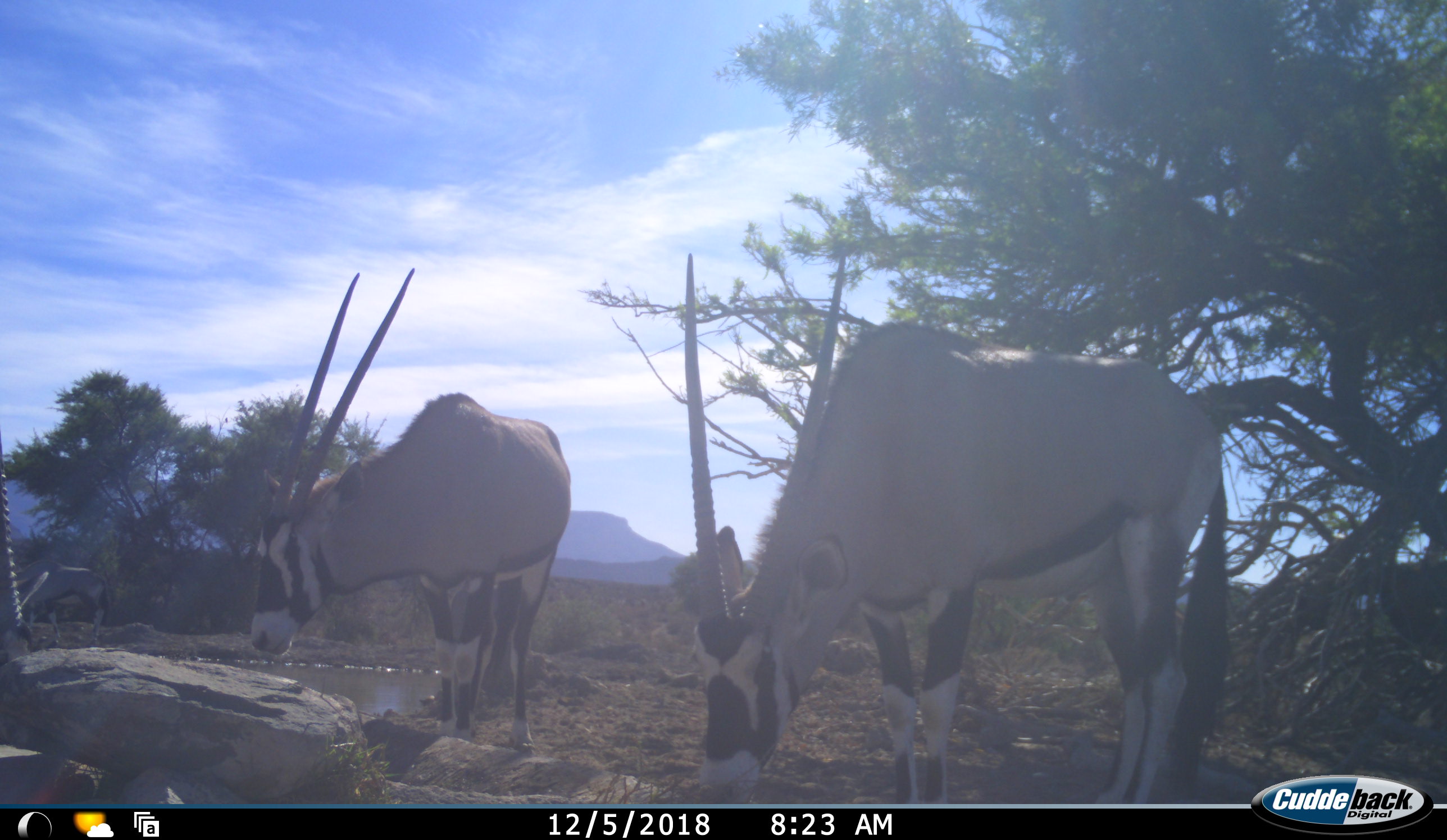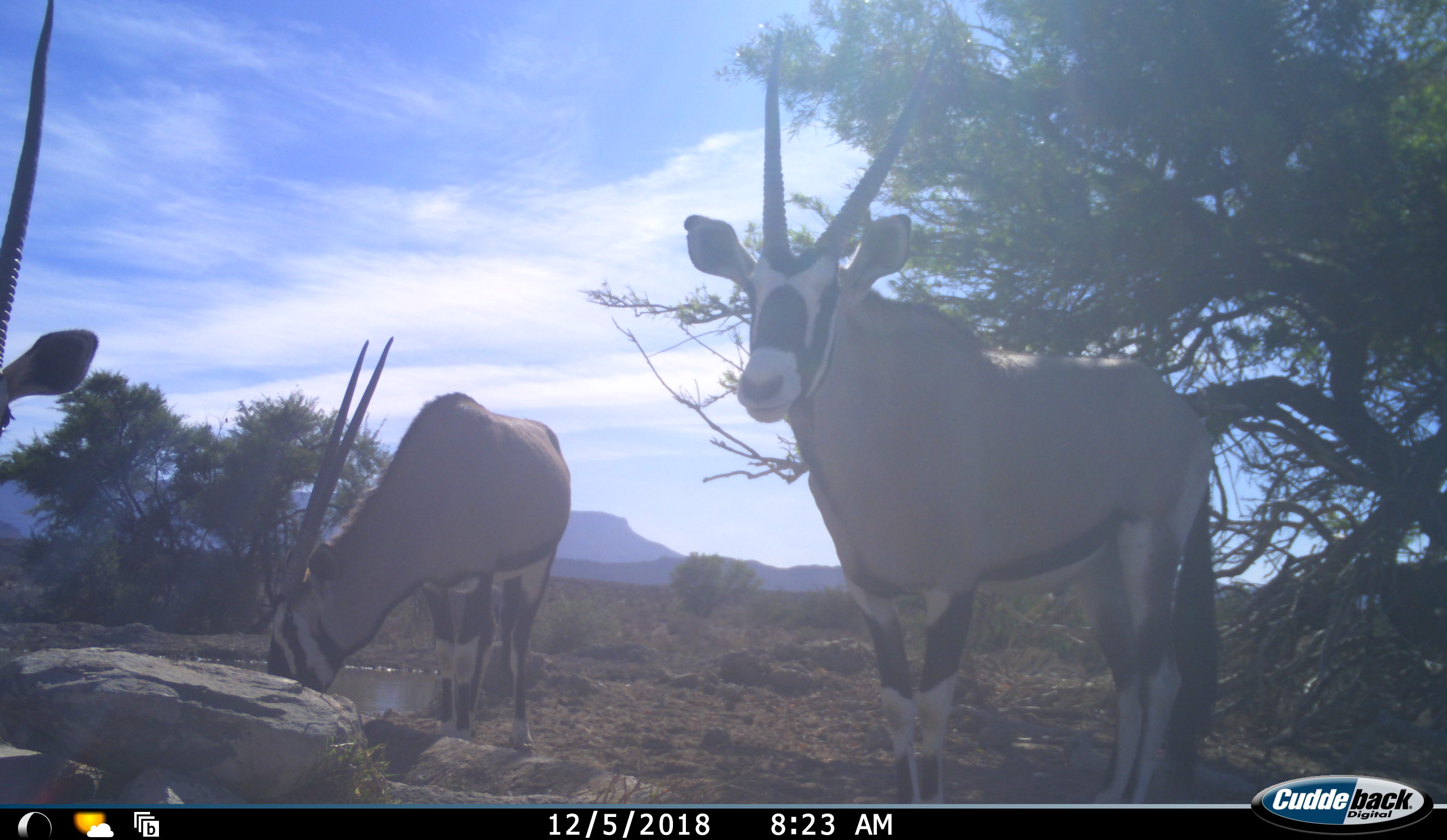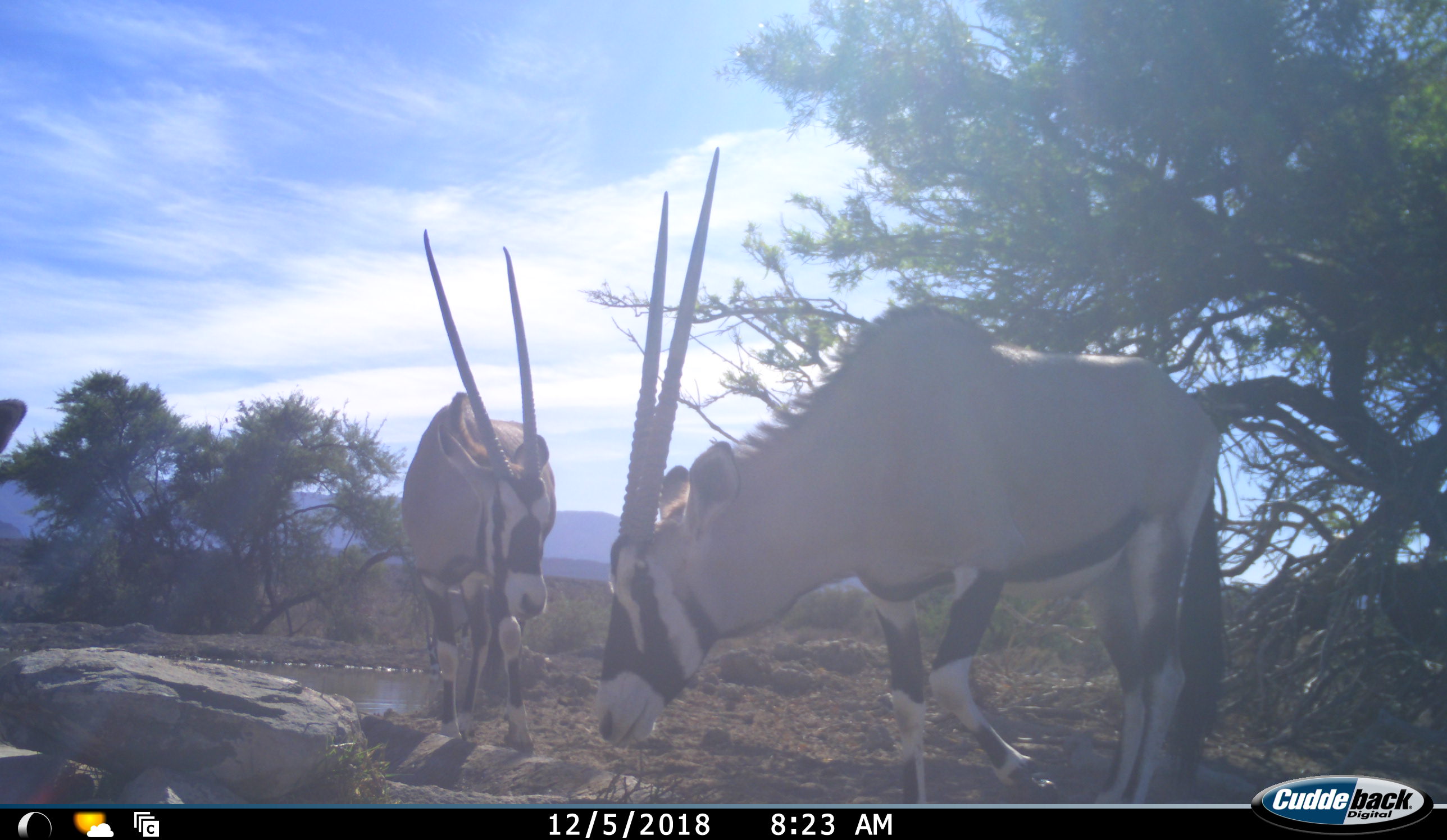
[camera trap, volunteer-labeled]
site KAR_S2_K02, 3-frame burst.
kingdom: Animalia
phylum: Chordata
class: Mammalia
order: Artiodactyla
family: Bovidae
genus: Oryx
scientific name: Oryx gazella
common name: gemsbok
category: oryx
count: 3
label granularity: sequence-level